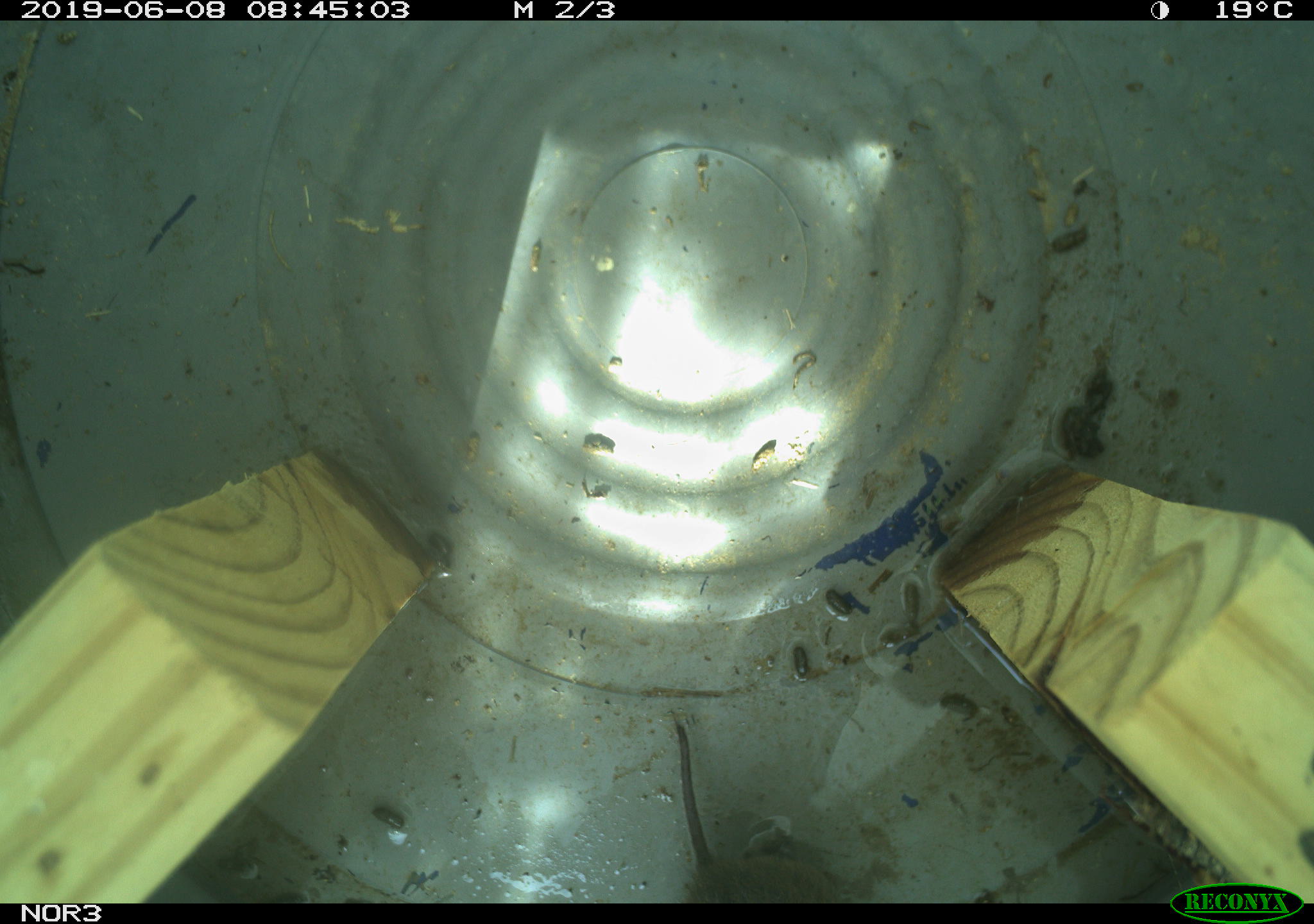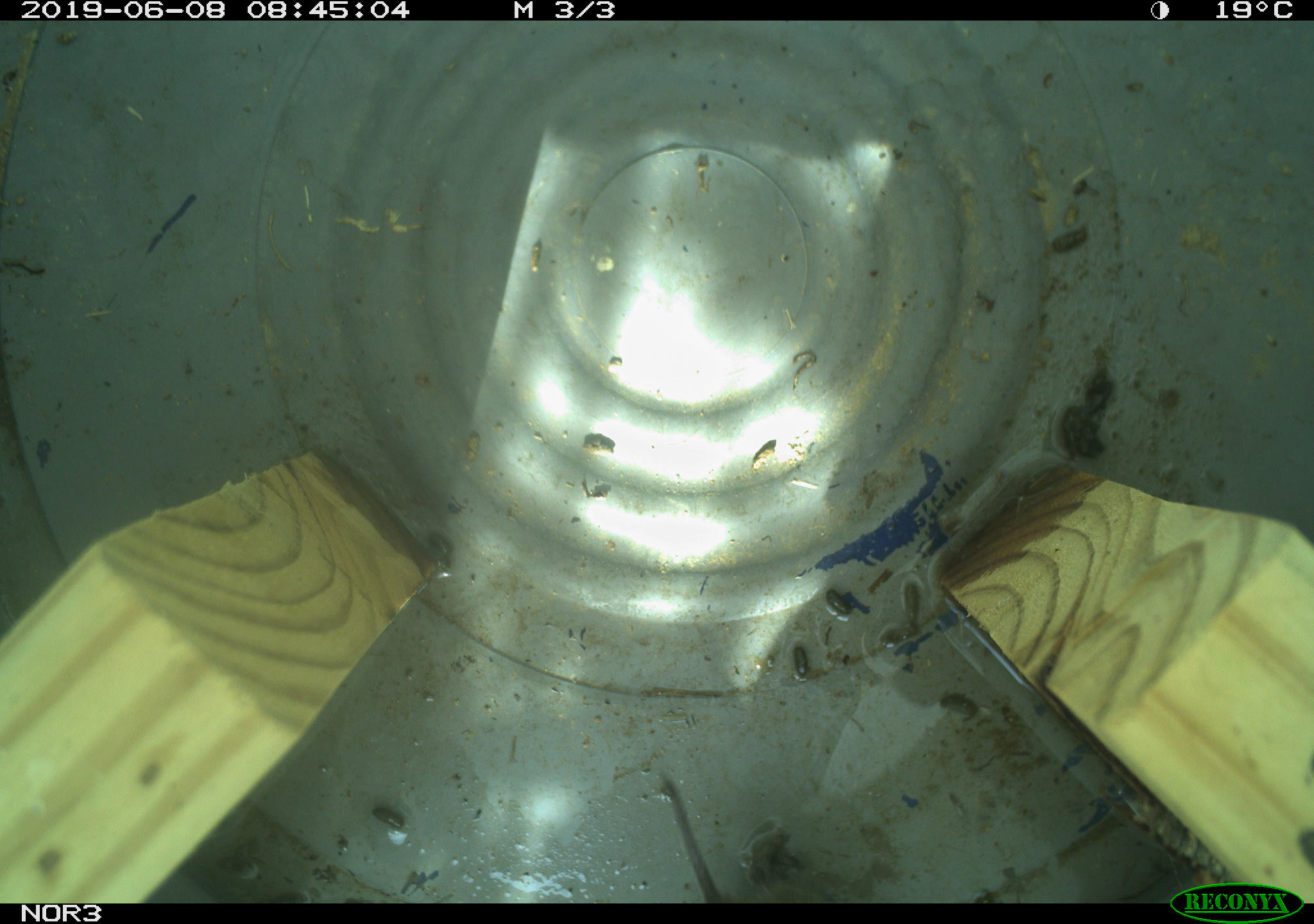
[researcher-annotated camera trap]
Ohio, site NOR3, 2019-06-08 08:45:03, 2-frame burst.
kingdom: Animalia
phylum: Chordata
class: Mammalia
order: Rodentia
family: Cricetidae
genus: Microtus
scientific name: Microtus pennsylvanicus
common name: meadow vole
Meadow vole (Microtus pennsylvanicus).